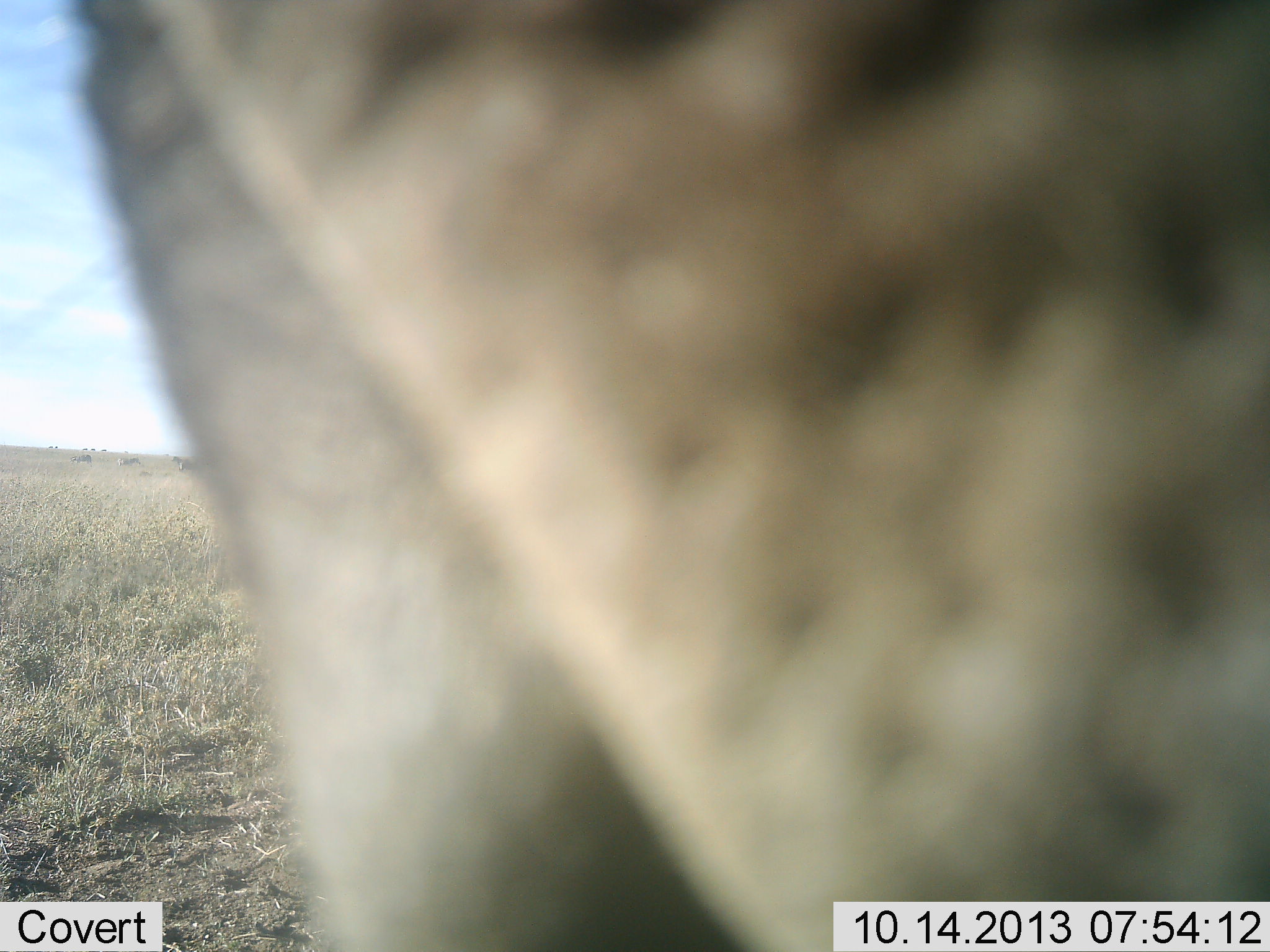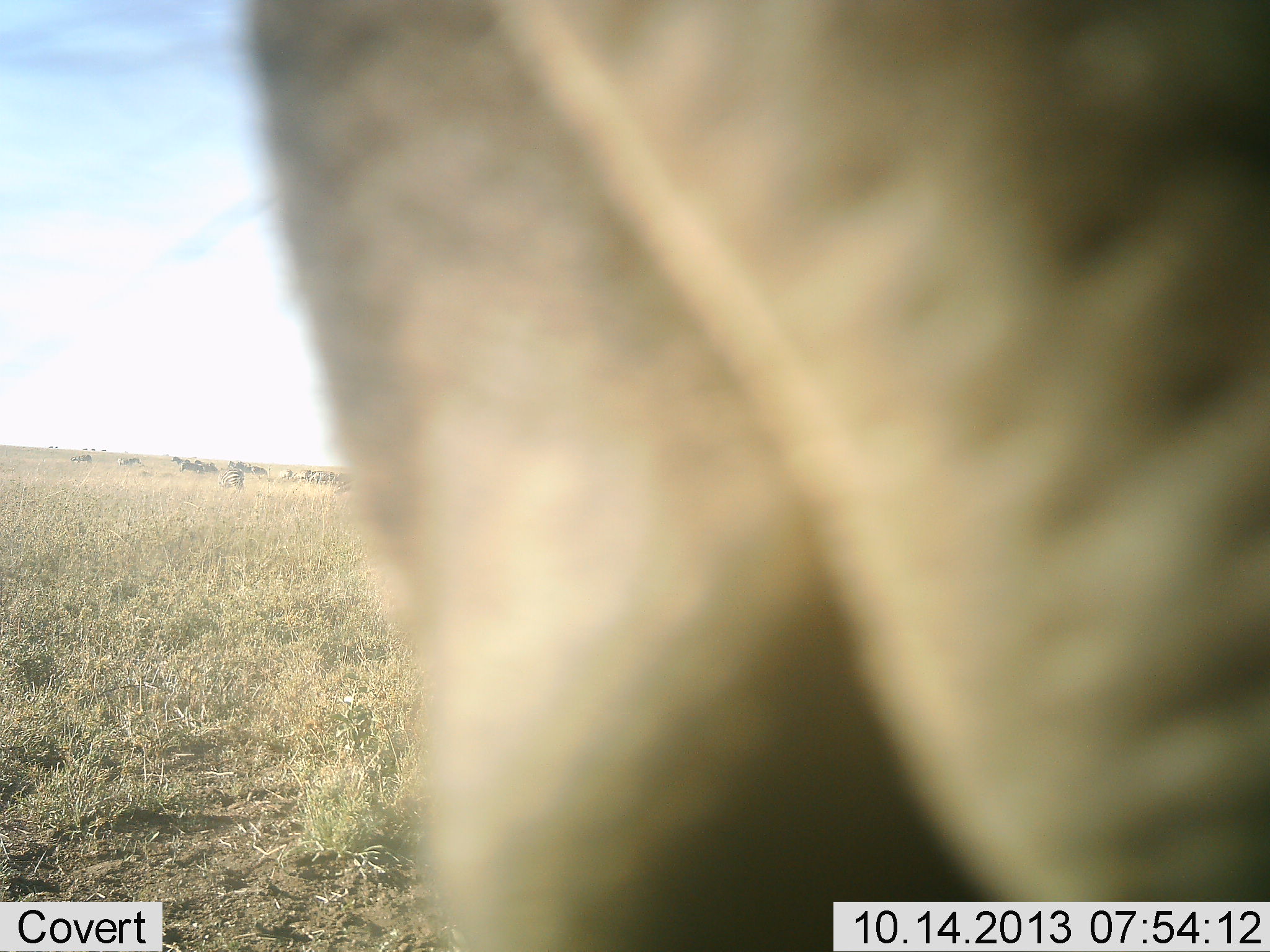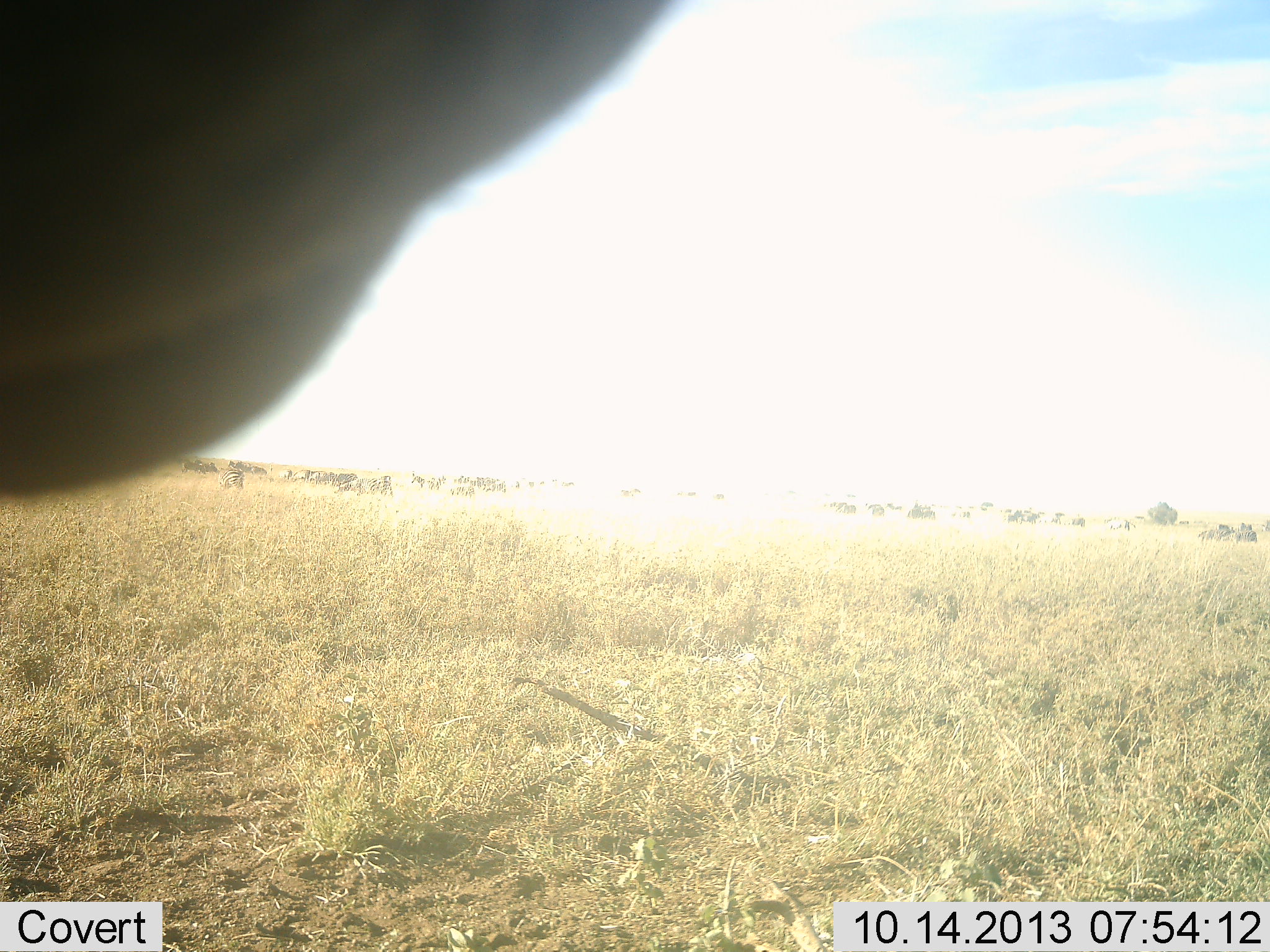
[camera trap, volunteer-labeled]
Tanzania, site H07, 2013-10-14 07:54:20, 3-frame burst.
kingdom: Animalia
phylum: Chordata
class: Mammalia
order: Artiodactyla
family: Bovidae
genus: Alcelaphus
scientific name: Alcelaphus buselaphus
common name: hartebeest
Hartebeest (Alcelaphus buselaphus), count 1. Behavior (volunteer vote fractions): standing 33%, resting 0%, moving 67%, interacting 0%. Young present (vote fraction): 0%. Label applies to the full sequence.